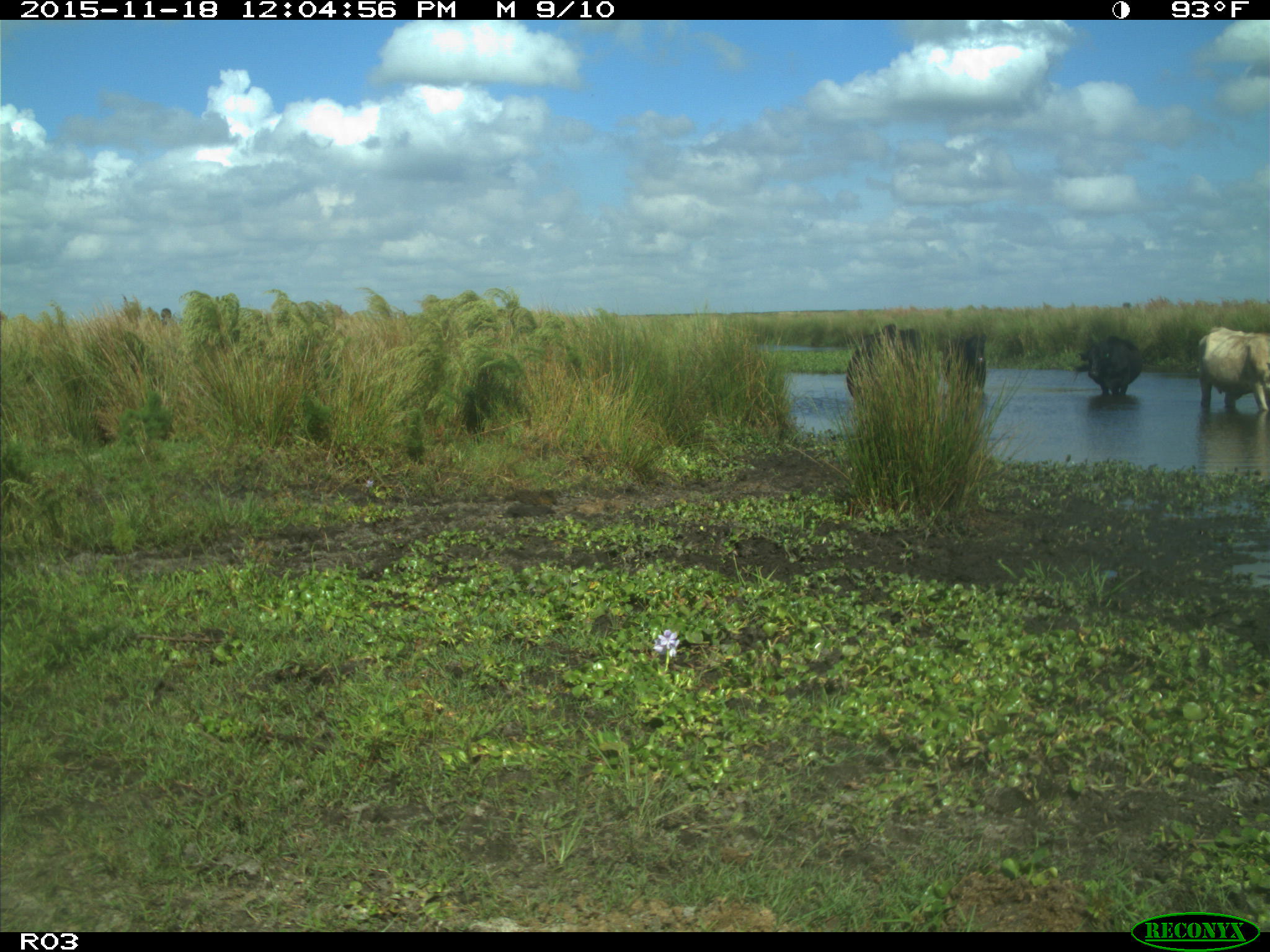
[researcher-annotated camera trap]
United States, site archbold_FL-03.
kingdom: Animalia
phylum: Chordata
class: Mammalia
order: Artiodactyla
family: Bovidae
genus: Bos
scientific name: Bos taurus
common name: domestic cow